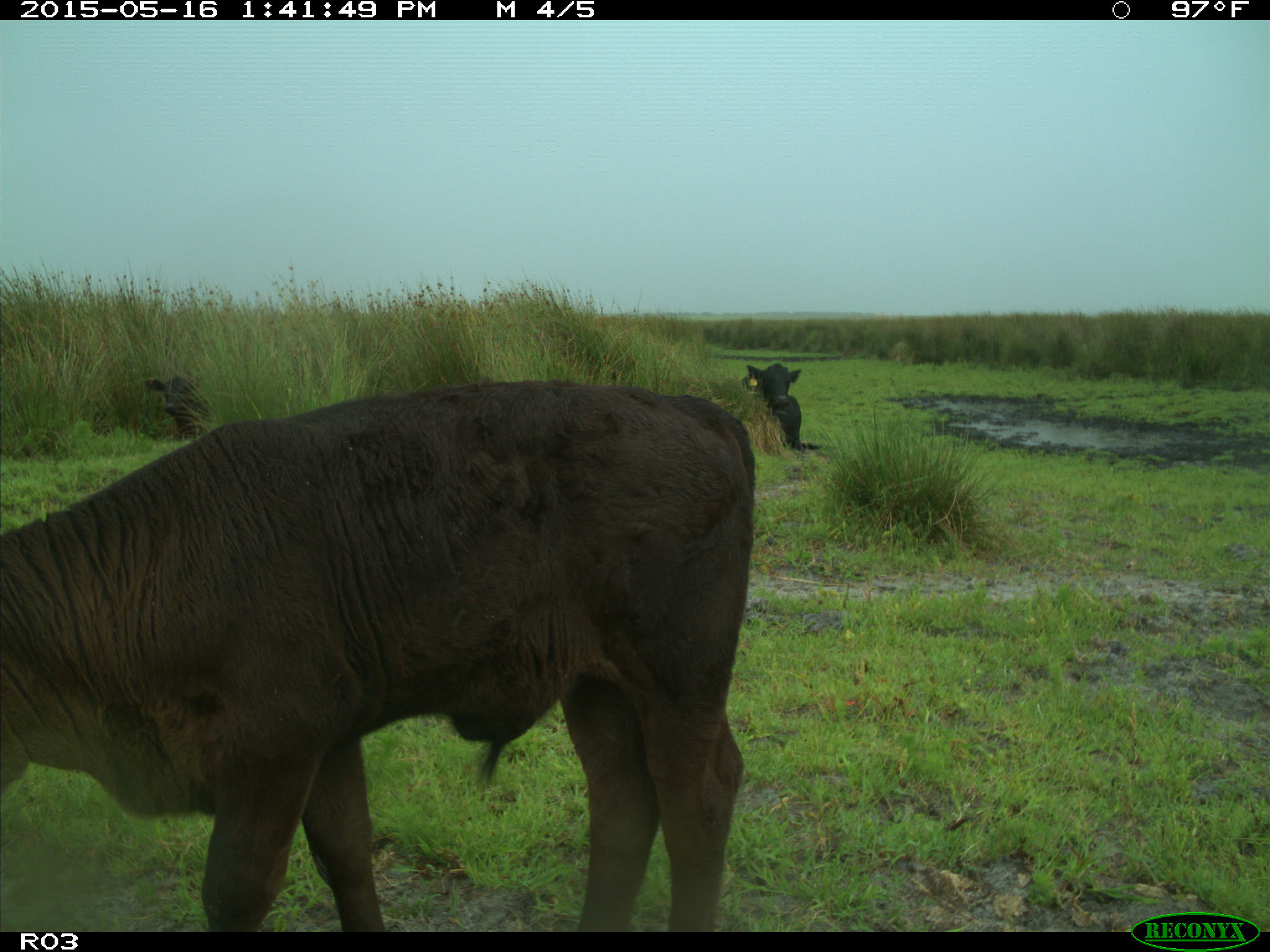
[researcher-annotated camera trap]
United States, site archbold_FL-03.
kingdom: Animalia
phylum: Chordata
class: Mammalia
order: Artiodactyla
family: Bovidae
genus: Bos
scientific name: Bos taurus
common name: domestic cow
Bos taurus (domestic cow).